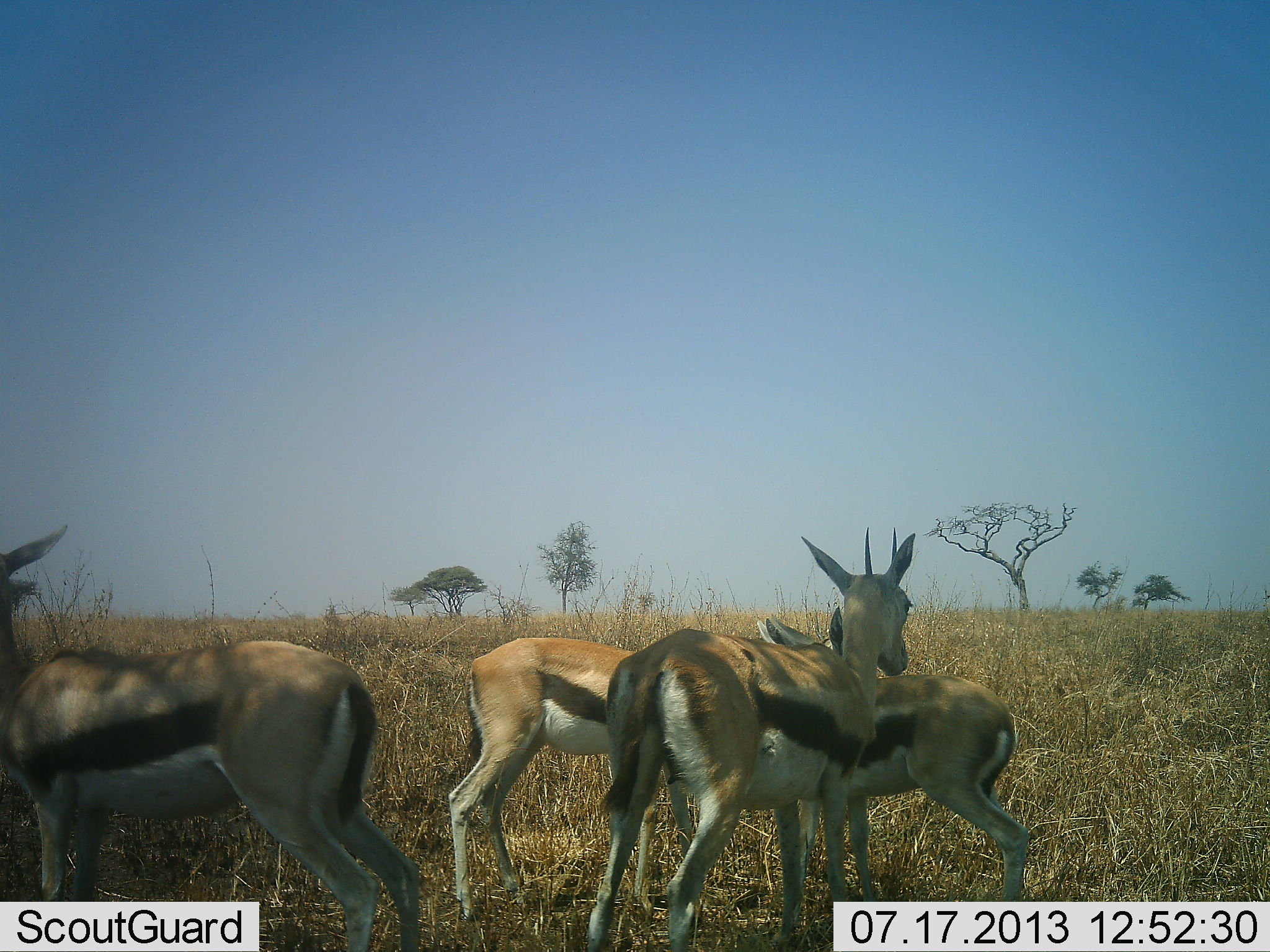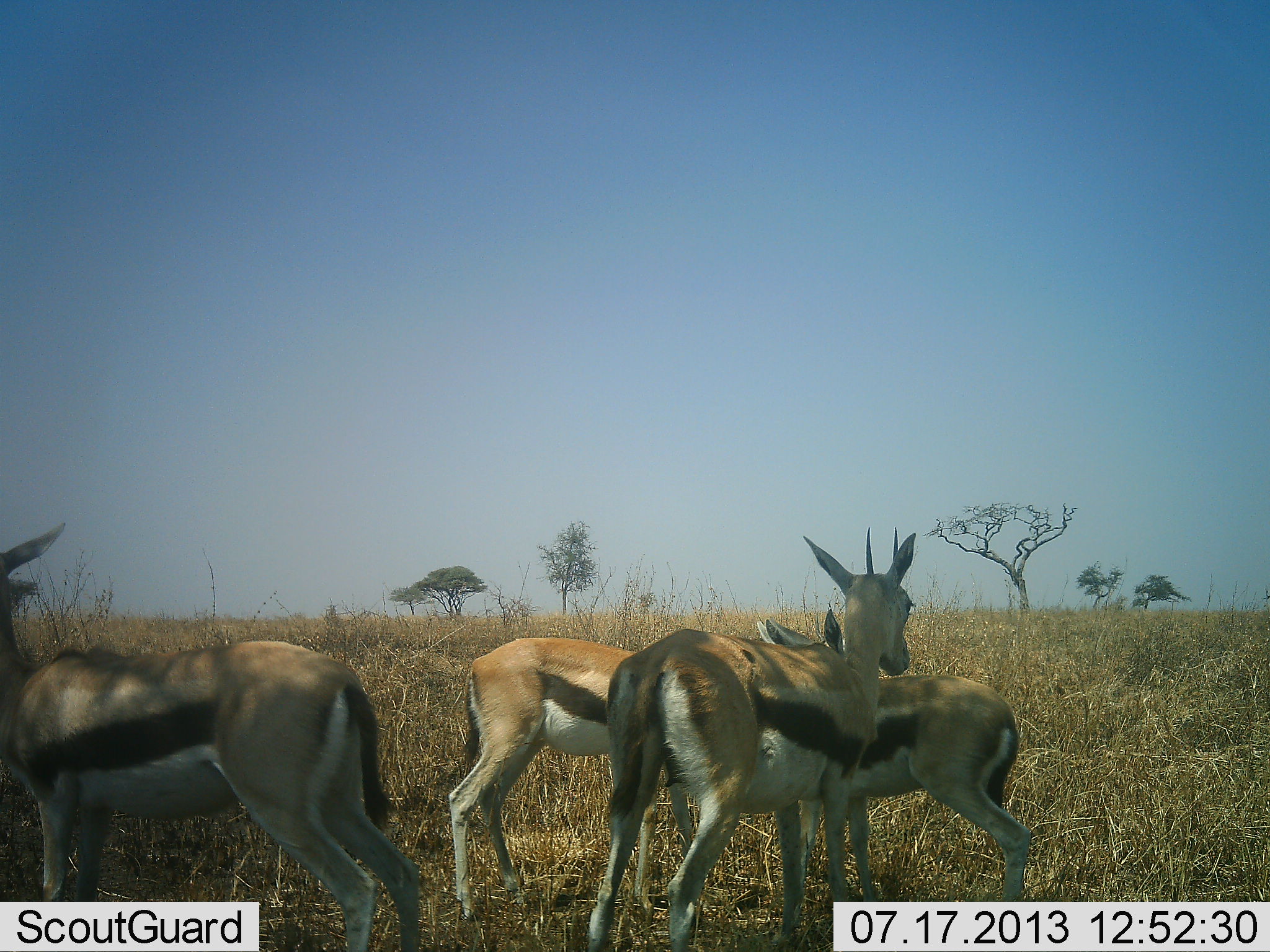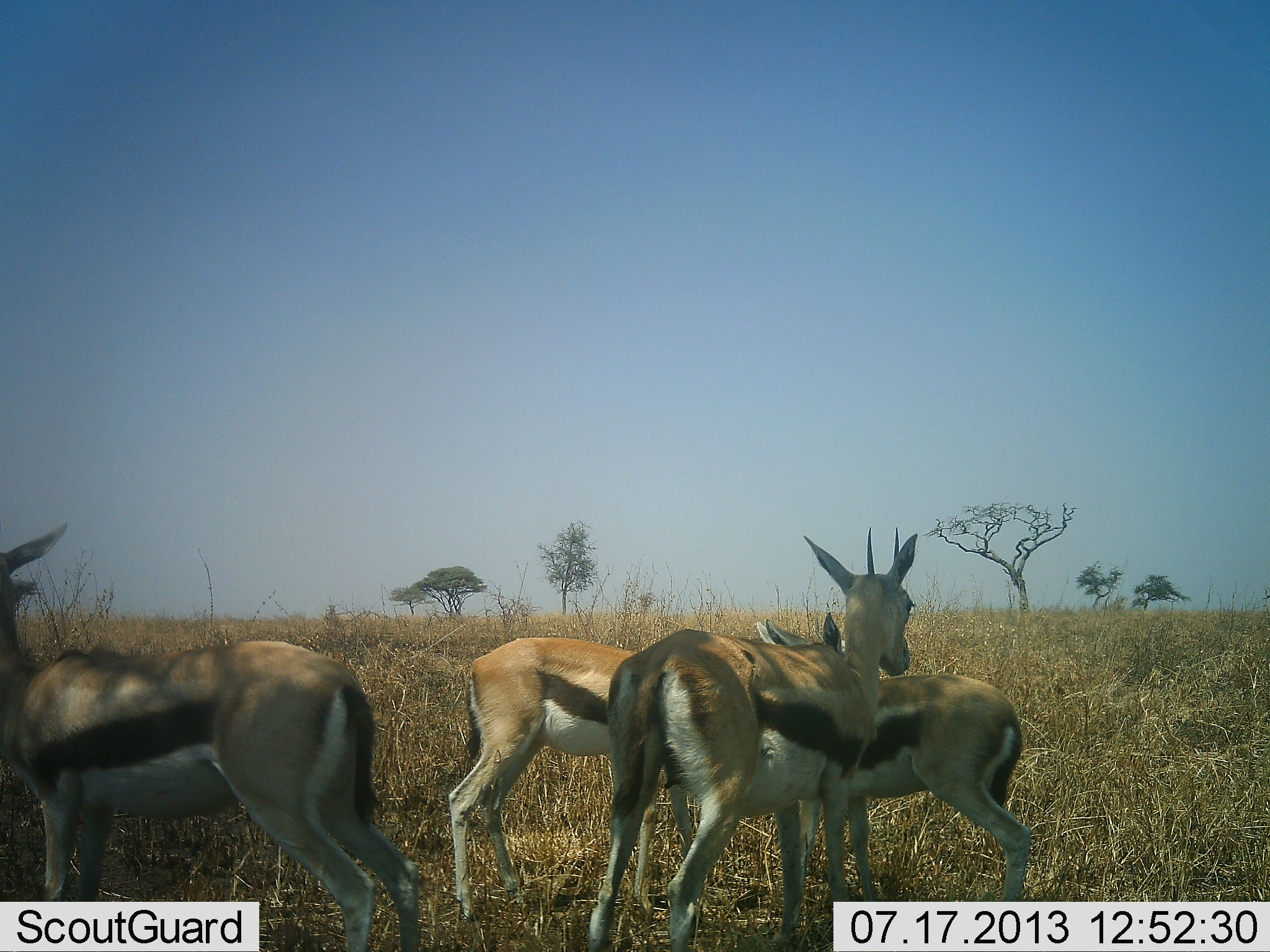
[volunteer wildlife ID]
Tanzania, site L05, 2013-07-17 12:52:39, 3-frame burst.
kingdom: Animalia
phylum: Chordata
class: Mammalia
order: Artiodactyla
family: Bovidae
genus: Eudorcas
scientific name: Eudorcas thomsonii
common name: thomson's gazelle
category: gazellethomsons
Gazellethomsons (thomson's gazelle) (Eudorcas thomsonii), count 4. Behavior (volunteer vote fractions): standing 92%, resting 0%, moving 0%, interacting 16%. Young present (vote fraction): 4%. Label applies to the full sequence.